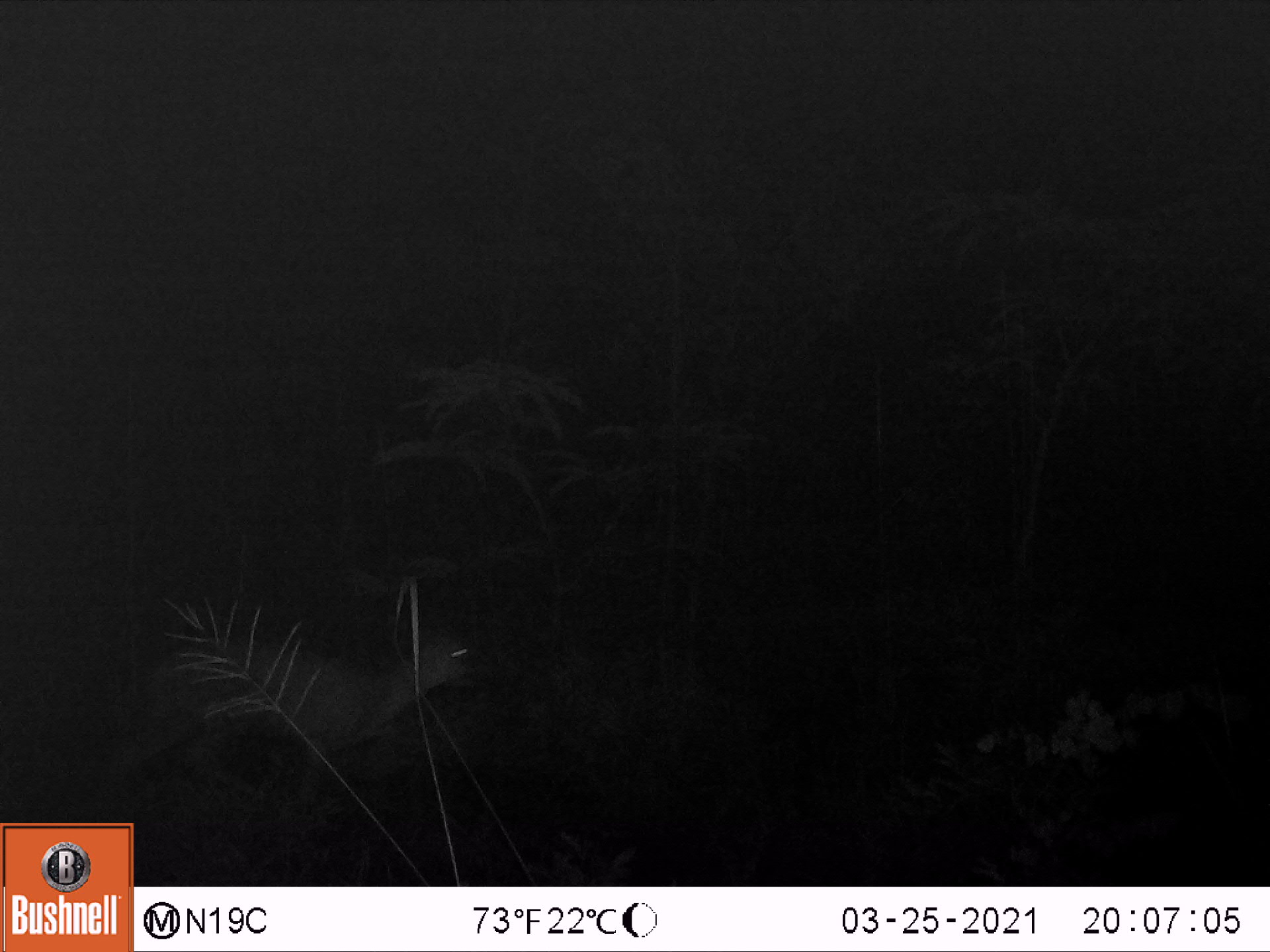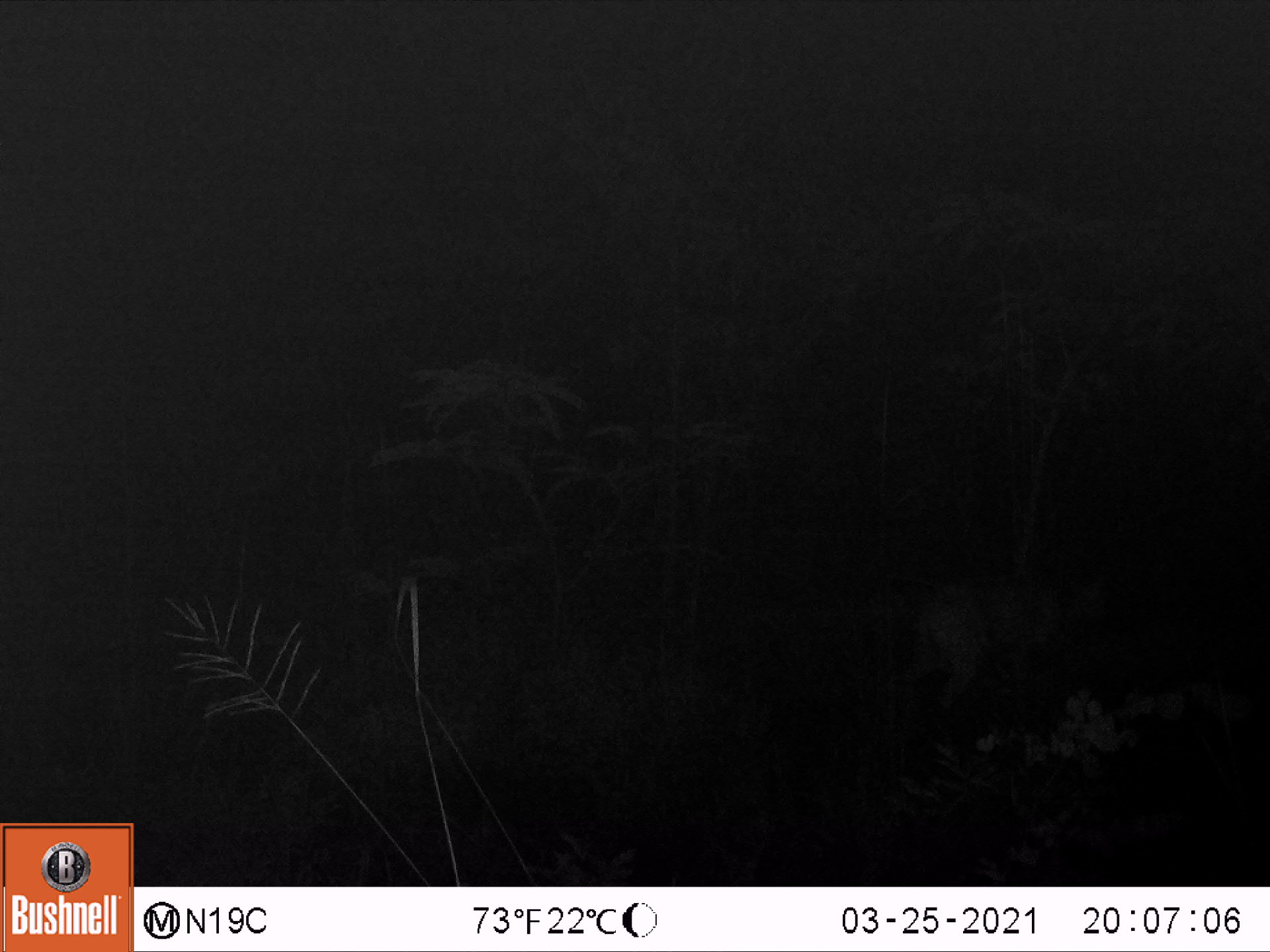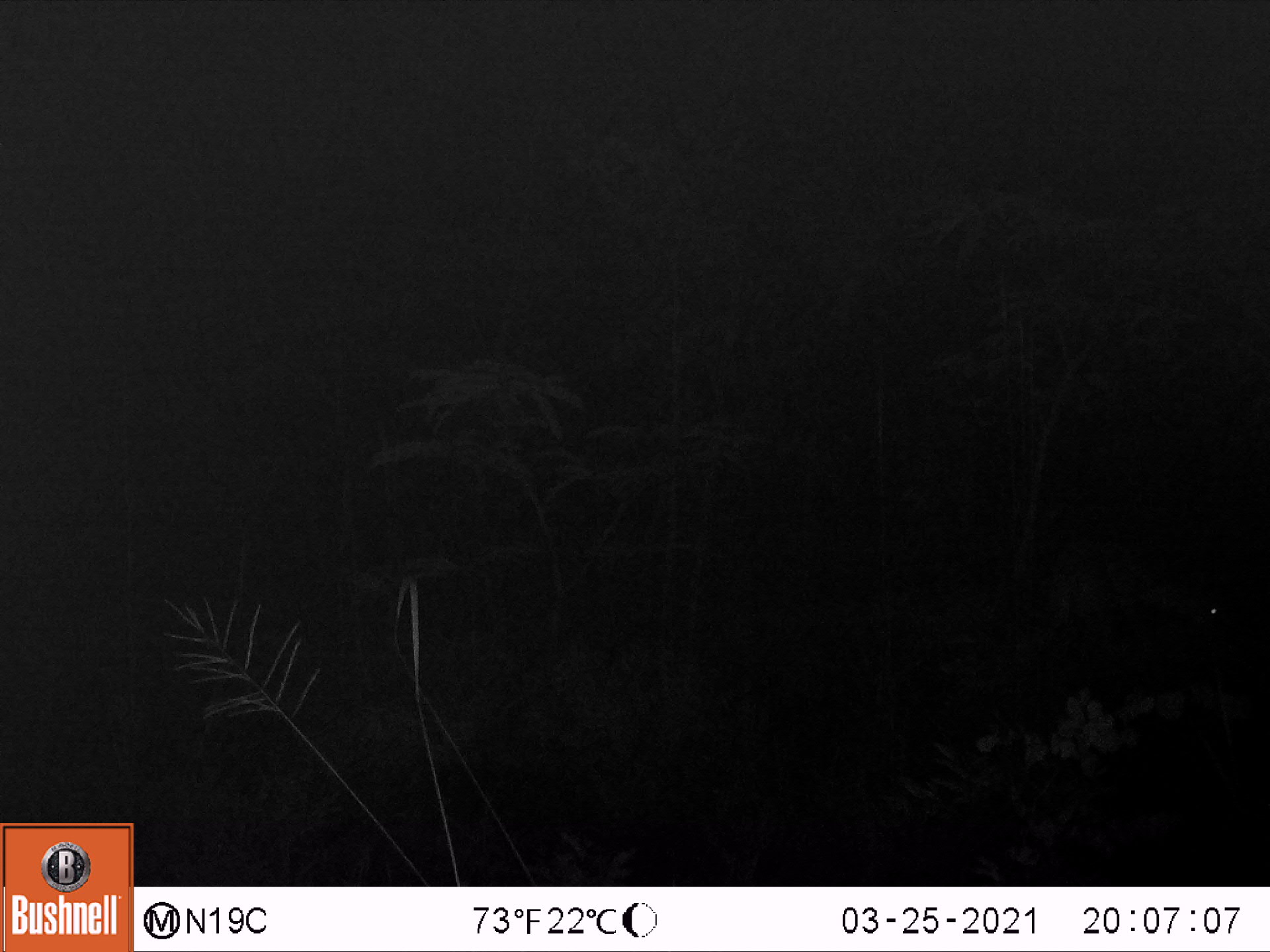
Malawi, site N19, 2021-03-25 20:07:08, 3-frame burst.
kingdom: Animalia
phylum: Chordata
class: Mammalia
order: Artiodactyla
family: Bovidae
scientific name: Antilopinae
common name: small antelope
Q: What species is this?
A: Small antelope (Antilopinae).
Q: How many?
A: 1.